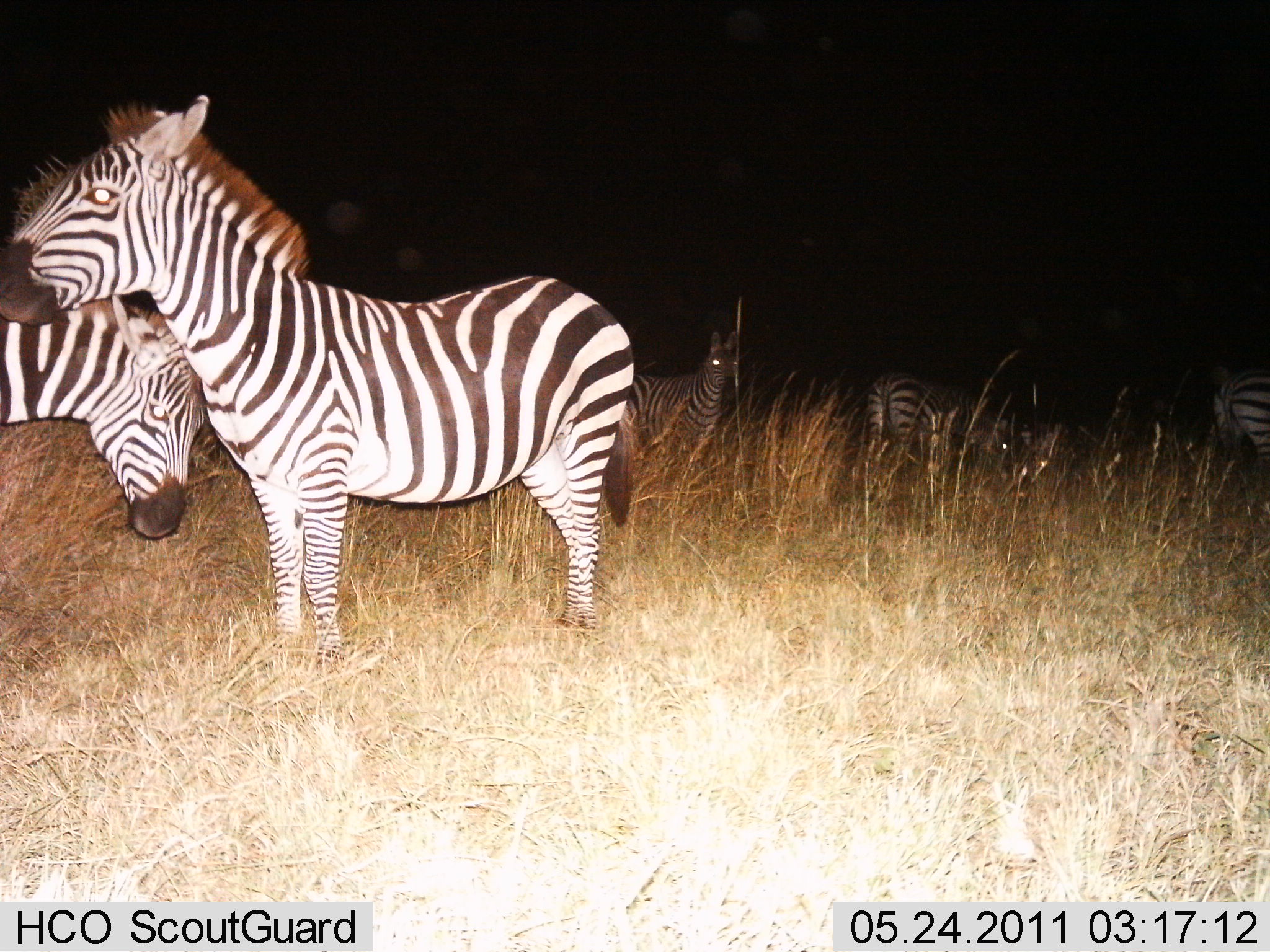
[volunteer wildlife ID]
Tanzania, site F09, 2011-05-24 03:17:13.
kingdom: Animalia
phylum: Chordata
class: Mammalia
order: Perissodactyla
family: Equidae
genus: Equus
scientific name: Equus quagga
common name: plains zebra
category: zebra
Zebra (plains zebra) (Equus quagga), count 5. Behavior (volunteer vote fractions): standing 80%, resting 20%, moving 10%, interacting 0%. Young present (vote fraction): 10%. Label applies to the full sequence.